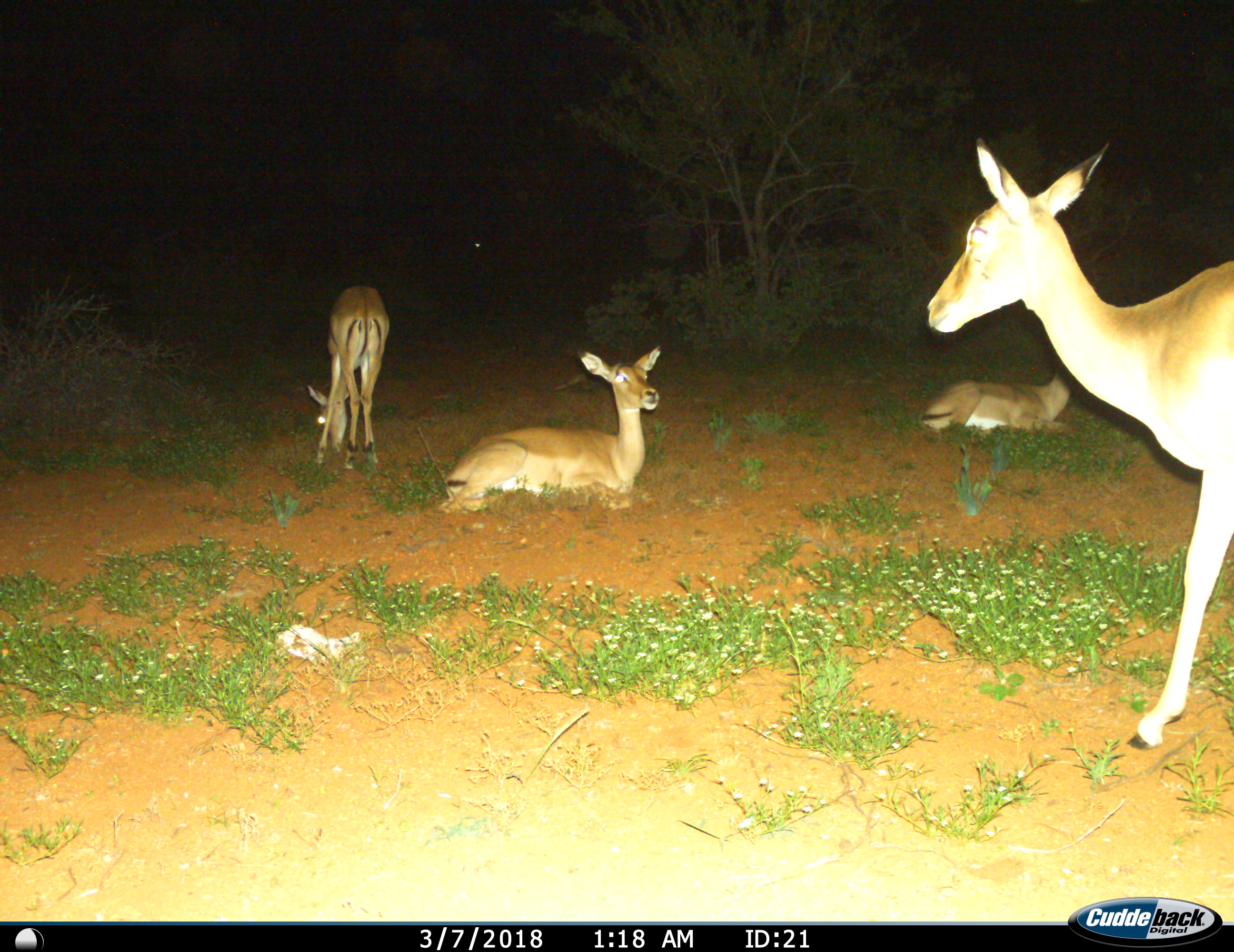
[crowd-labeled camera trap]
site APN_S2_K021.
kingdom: Animalia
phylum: Chordata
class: Mammalia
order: Artiodactyla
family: Bovidae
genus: Aepyceros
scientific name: Aepyceros melampus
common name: impala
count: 4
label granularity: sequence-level